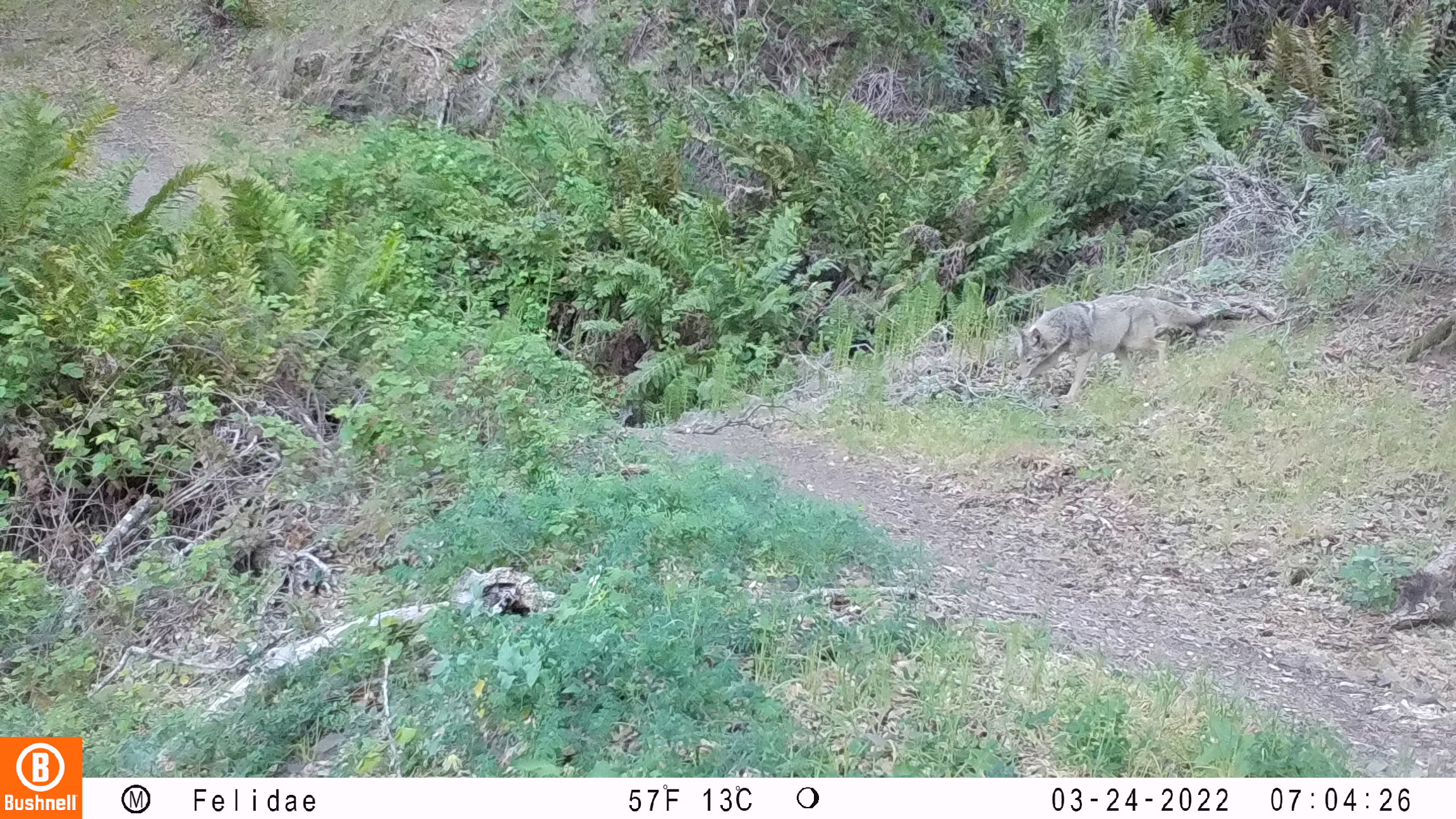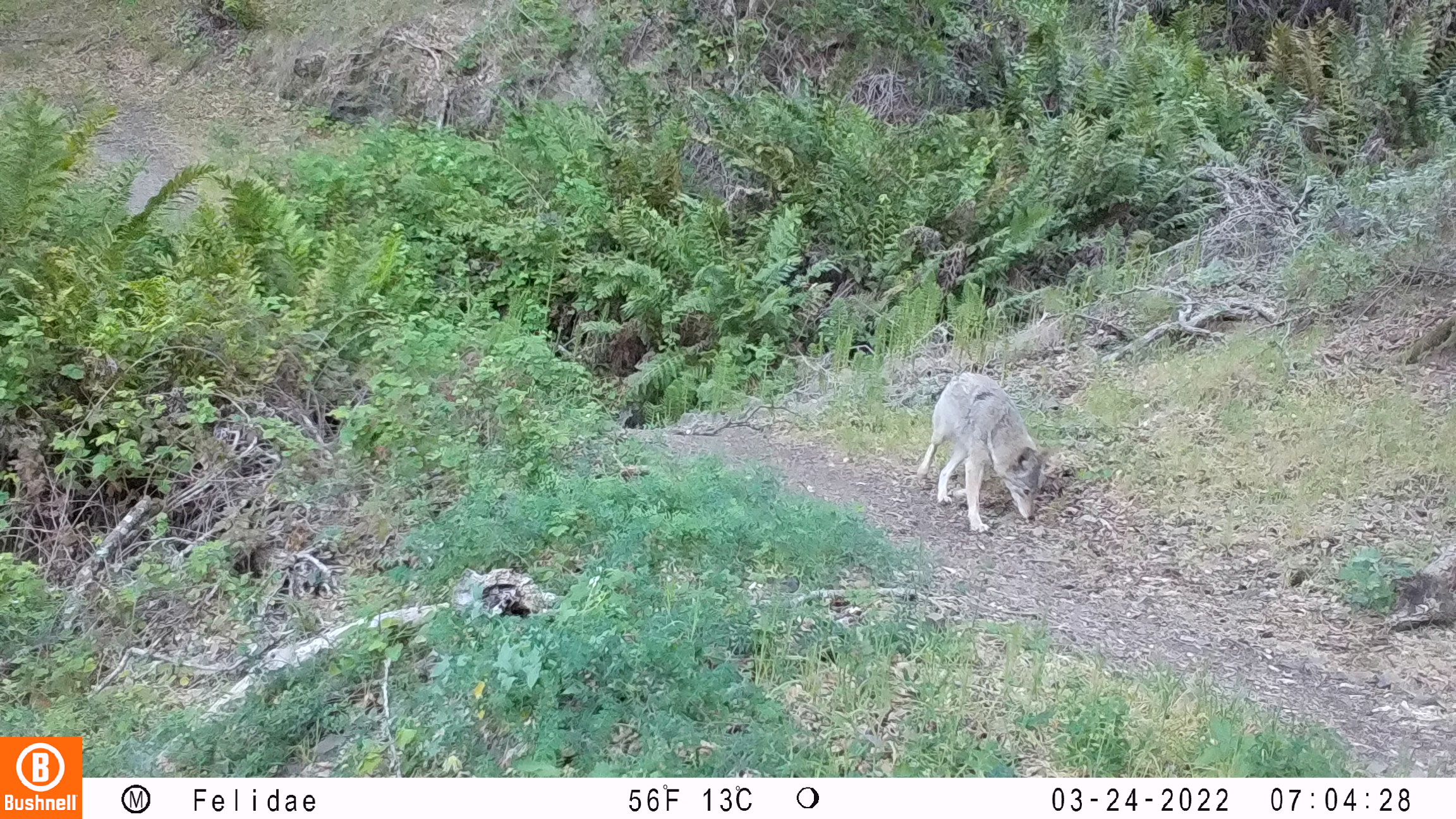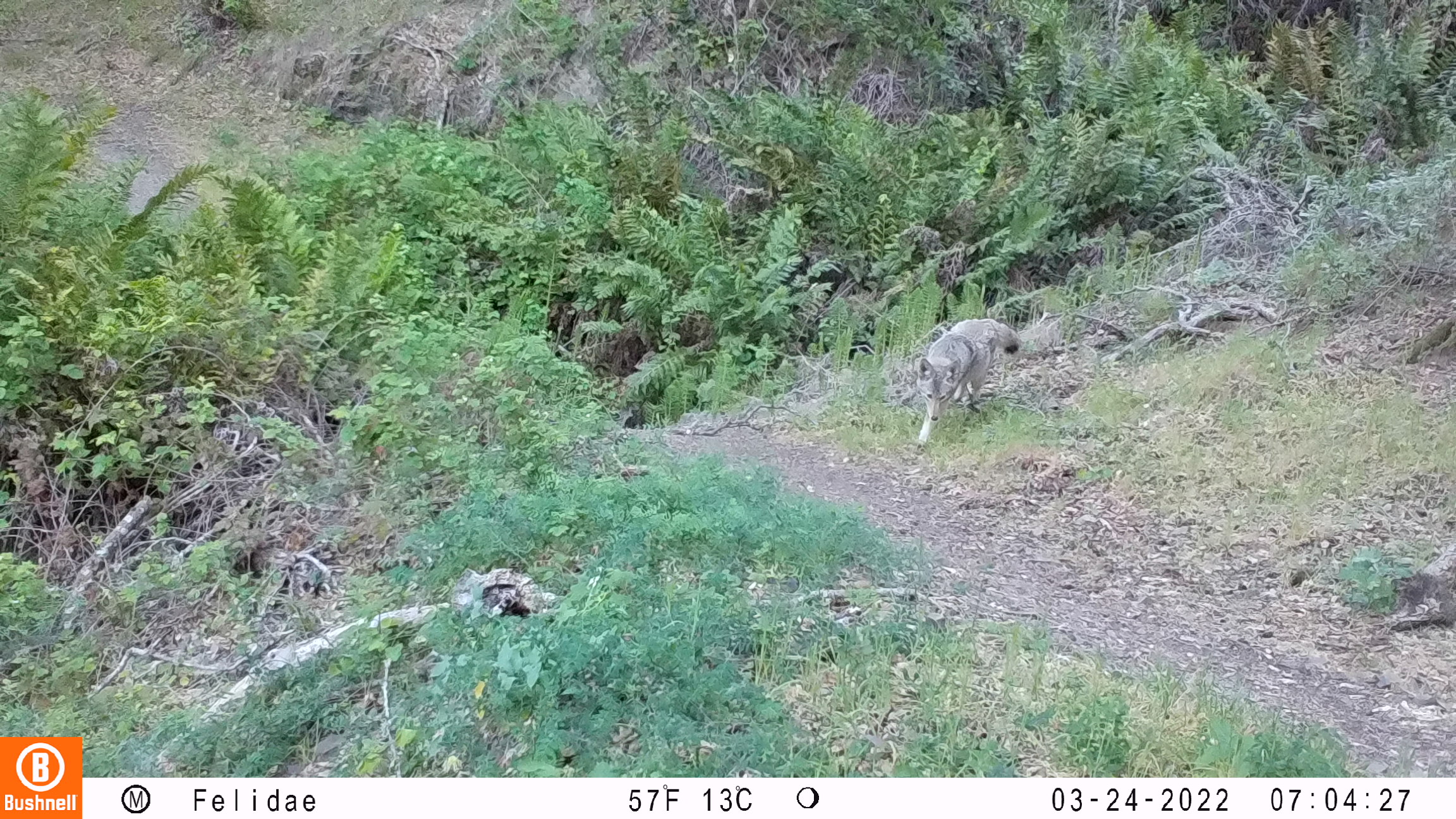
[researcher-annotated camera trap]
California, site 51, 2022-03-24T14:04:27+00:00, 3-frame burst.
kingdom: Animalia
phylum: Chordata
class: Mammalia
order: Carnivora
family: Canidae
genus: Canis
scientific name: Canis latrans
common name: coyote